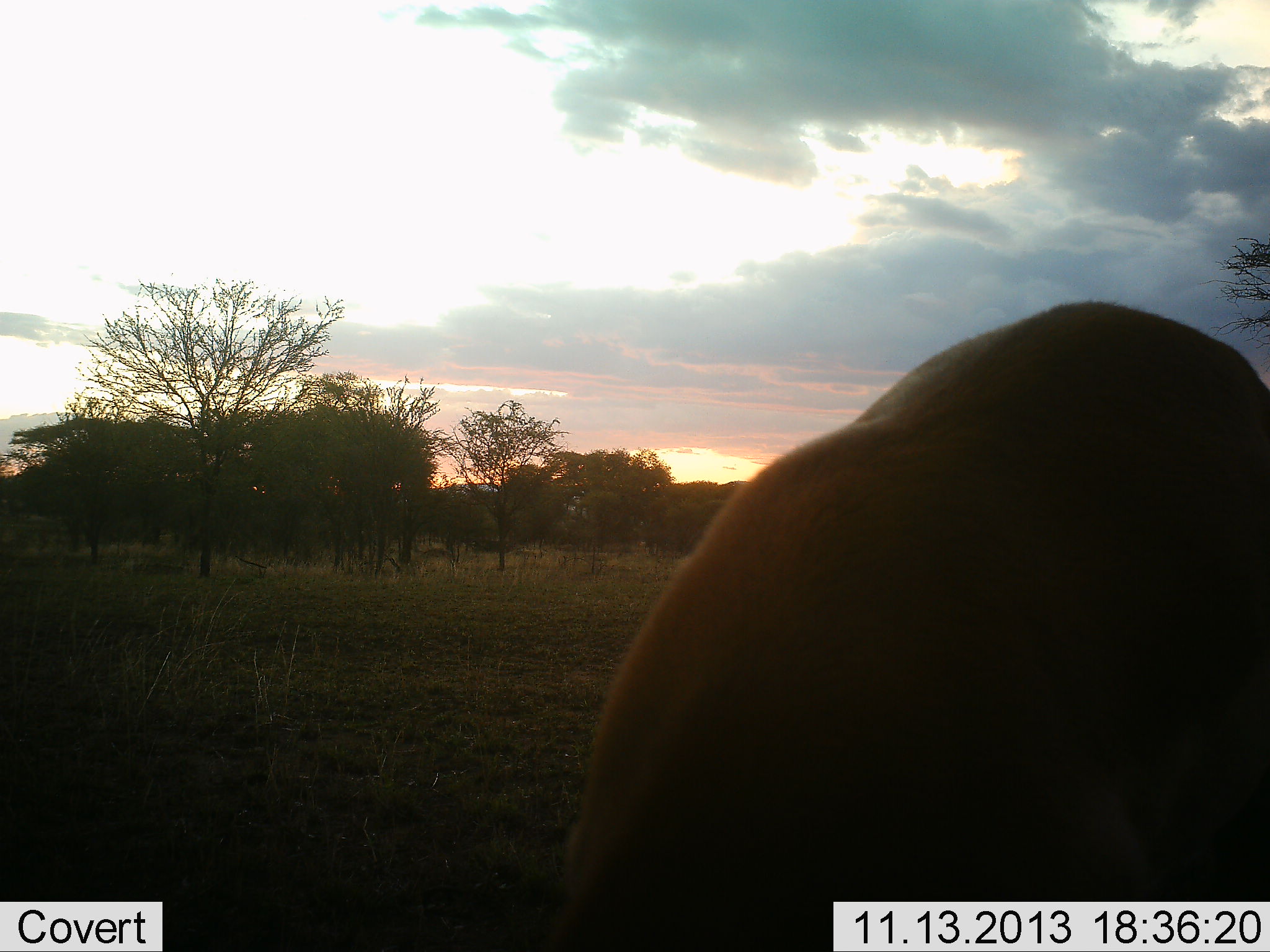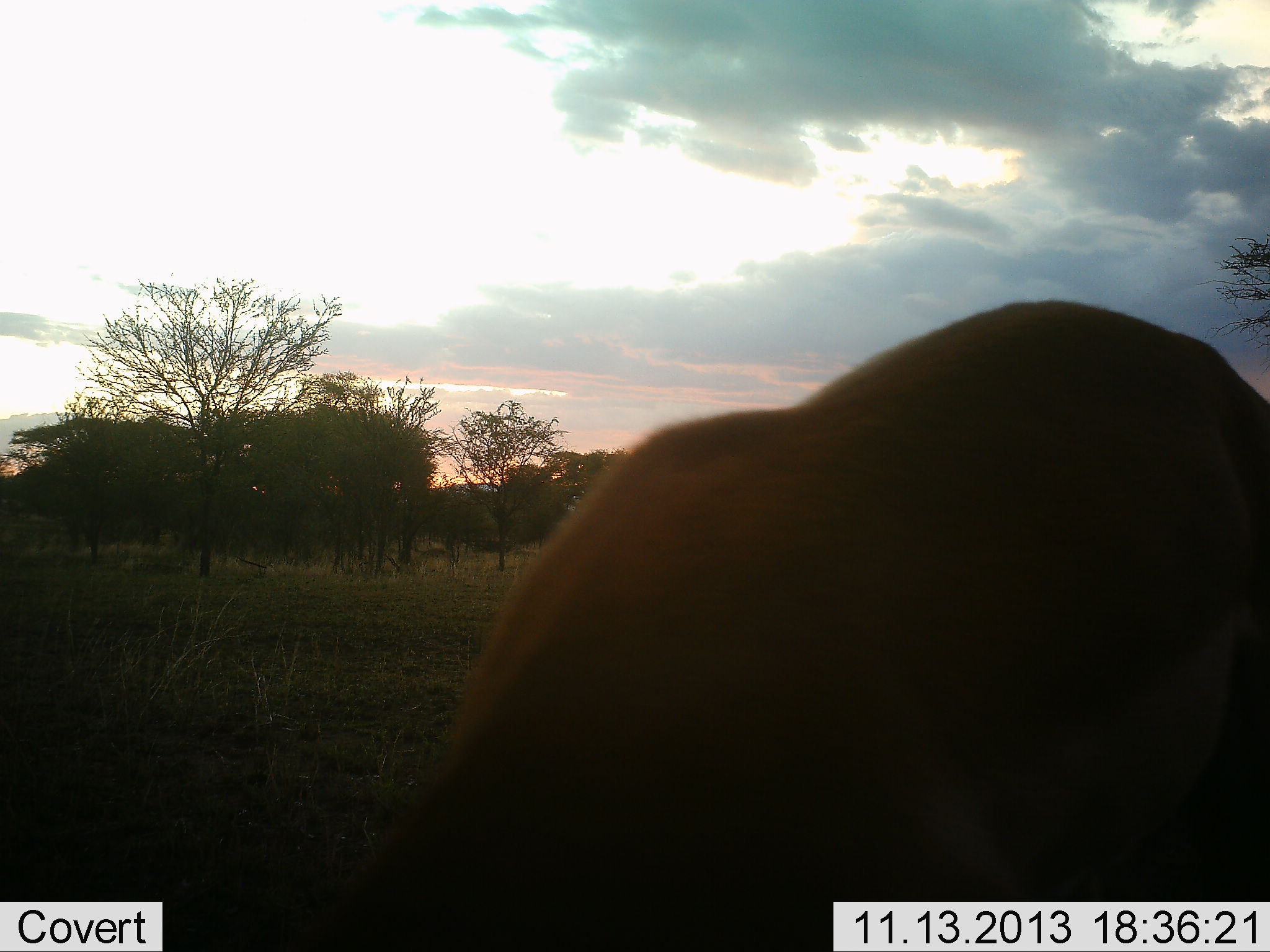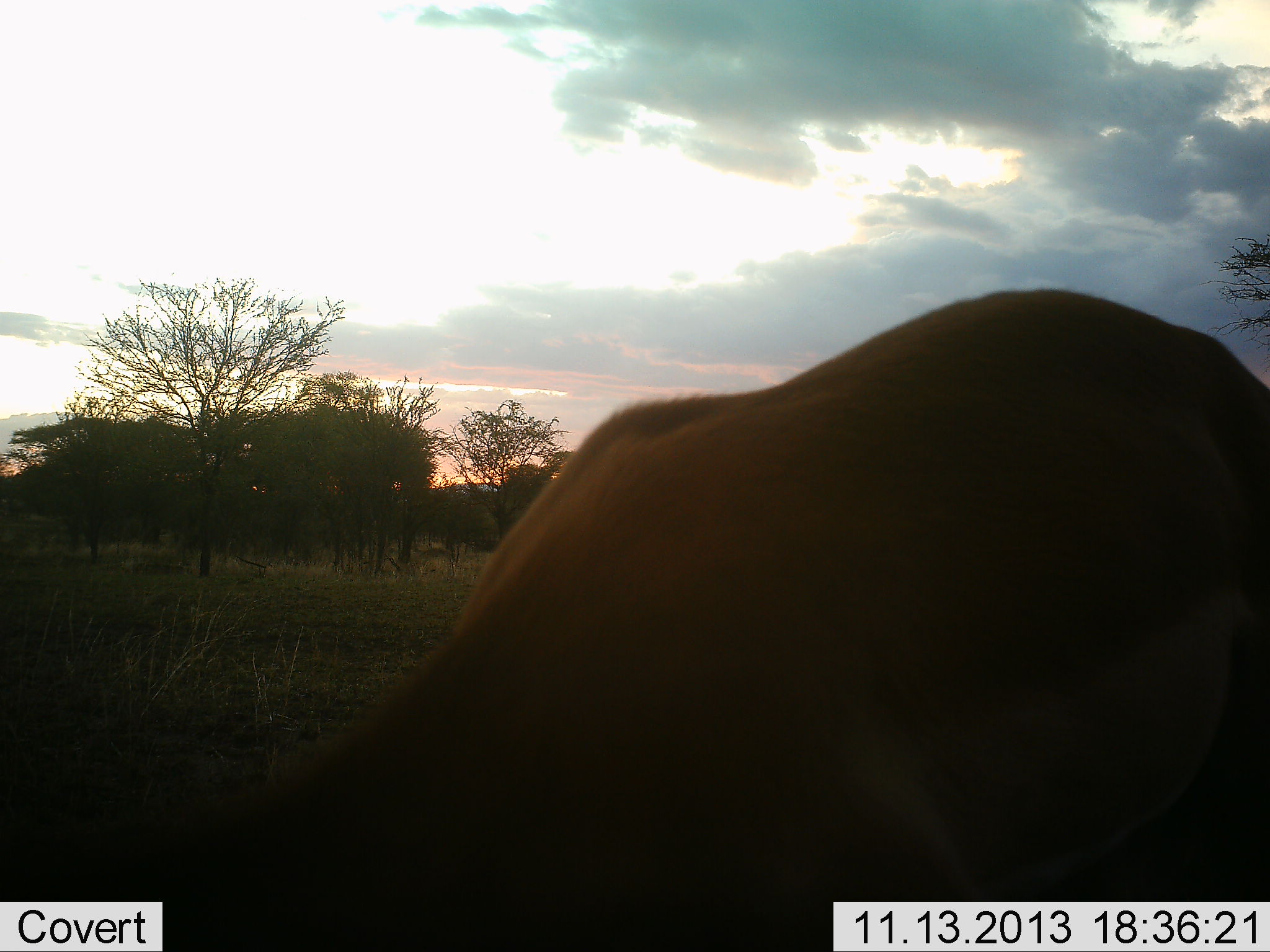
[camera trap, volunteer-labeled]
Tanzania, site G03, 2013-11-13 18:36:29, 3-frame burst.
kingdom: Animalia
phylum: Chordata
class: Mammalia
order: Artiodactyla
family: Bovidae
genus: Aepyceros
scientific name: Aepyceros melampus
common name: impala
Impala (Aepyceros melampus), count 1. Behavior (volunteer vote fractions): standing 20%, resting 0%, moving 0%, interacting 0%. Young present (vote fraction): 0%. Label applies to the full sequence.